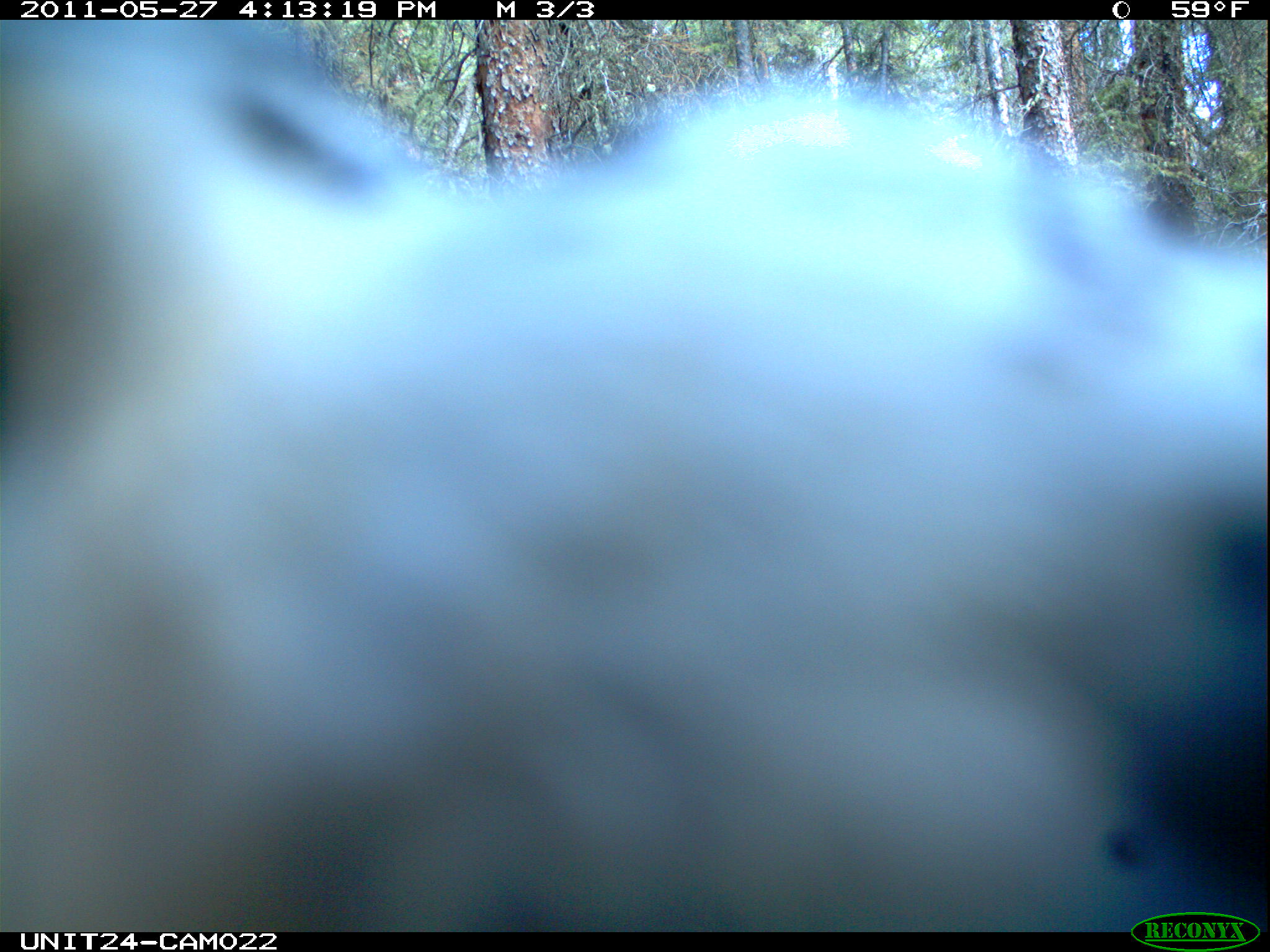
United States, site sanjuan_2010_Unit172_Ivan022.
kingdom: Animalia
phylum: Chordata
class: Aves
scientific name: Aves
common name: birds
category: unidentified bird